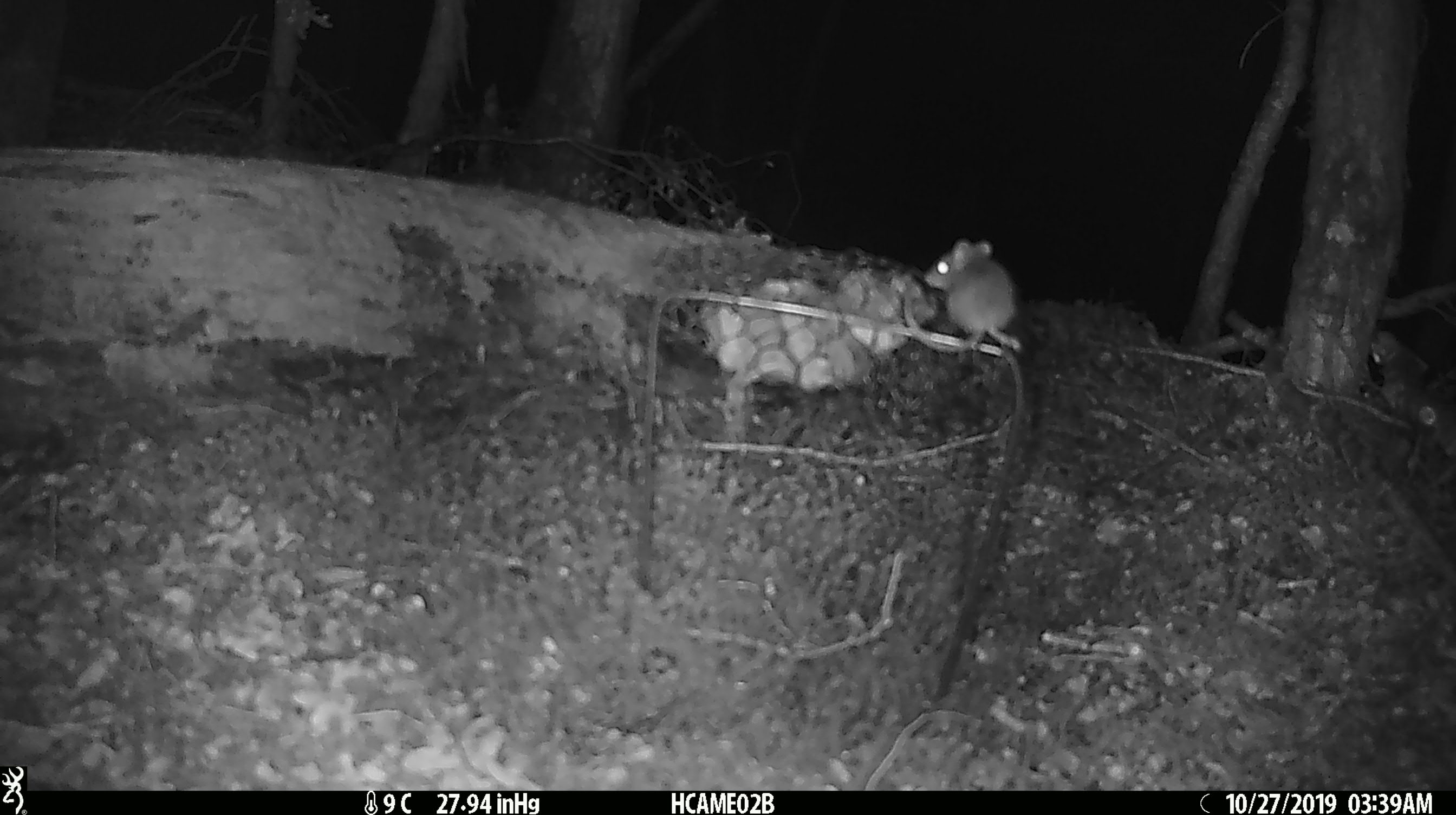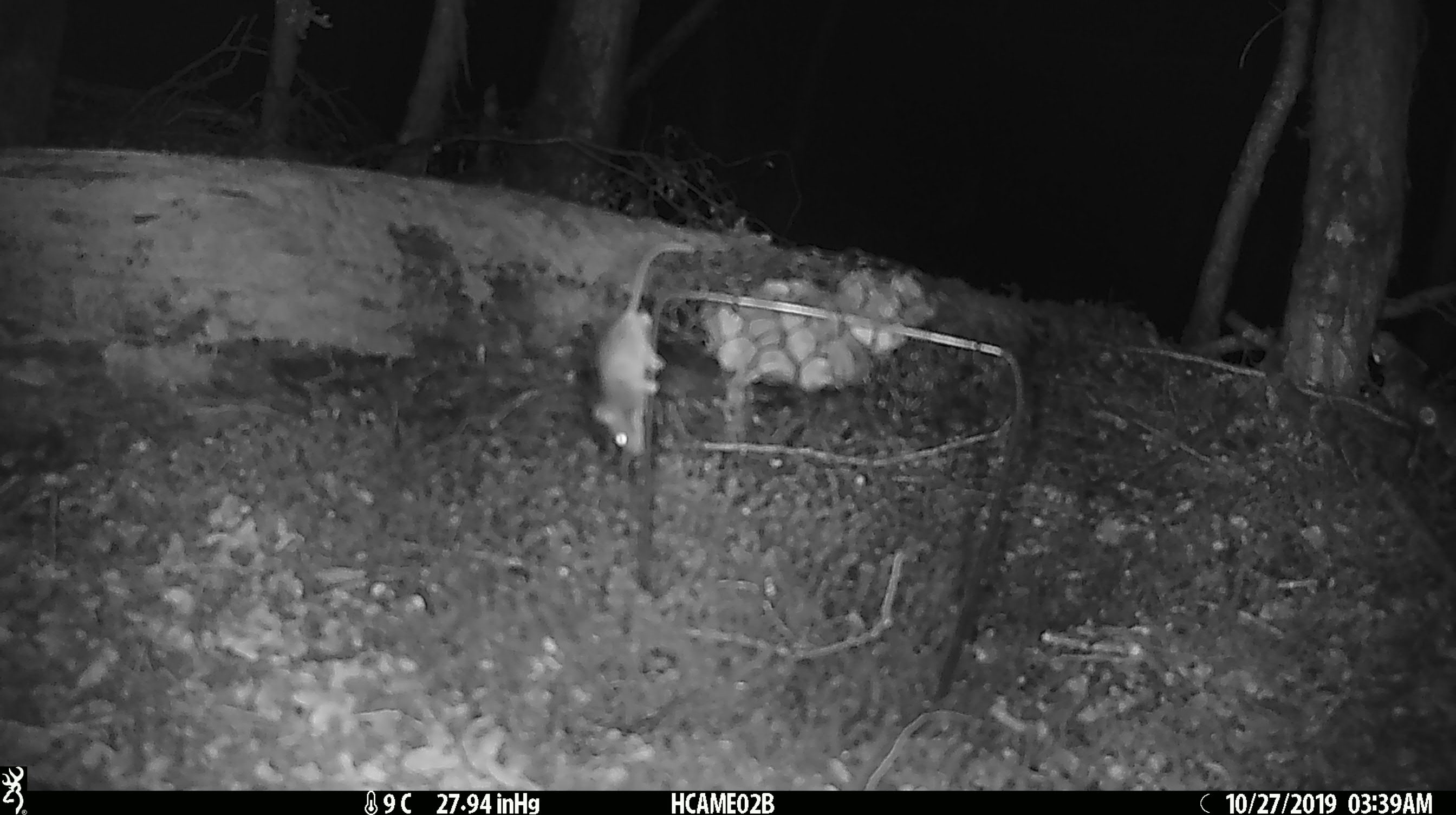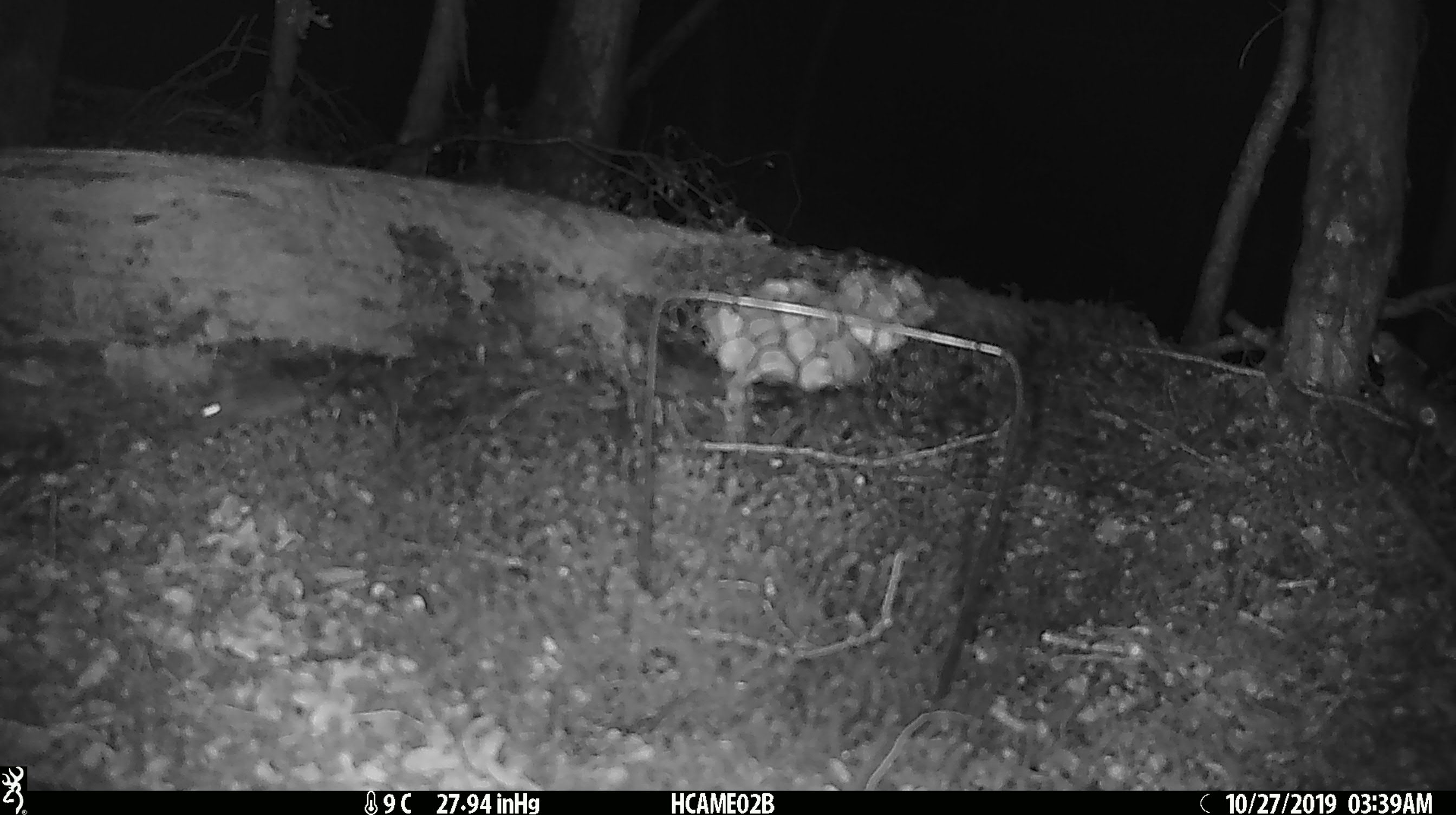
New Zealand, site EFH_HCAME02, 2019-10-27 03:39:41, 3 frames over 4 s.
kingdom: Animalia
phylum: Chordata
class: Mammalia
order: Rodentia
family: Muridae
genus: Mus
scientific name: Mus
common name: mouse